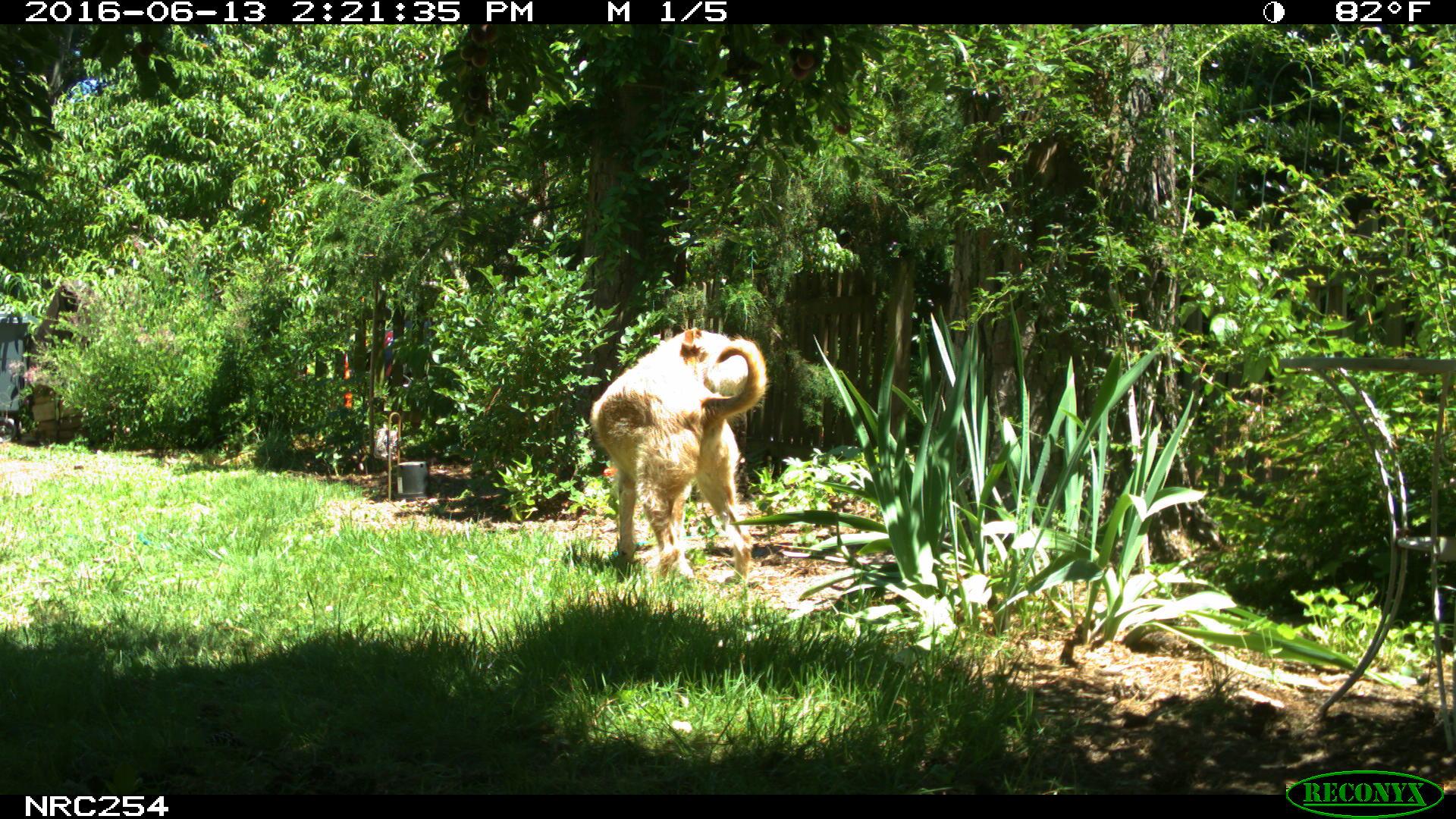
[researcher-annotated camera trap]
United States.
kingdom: Animalia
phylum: Chordata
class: Mammalia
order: Carnivora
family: Canidae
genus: Canis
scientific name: Canis familiaris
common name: domestic dog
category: Dog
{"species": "Dog (domestic dog) (Canis familiaris)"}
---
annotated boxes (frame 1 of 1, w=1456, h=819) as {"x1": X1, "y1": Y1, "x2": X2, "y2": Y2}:
Dog: {"x1": 587, "y1": 320, "x2": 767, "y2": 587}